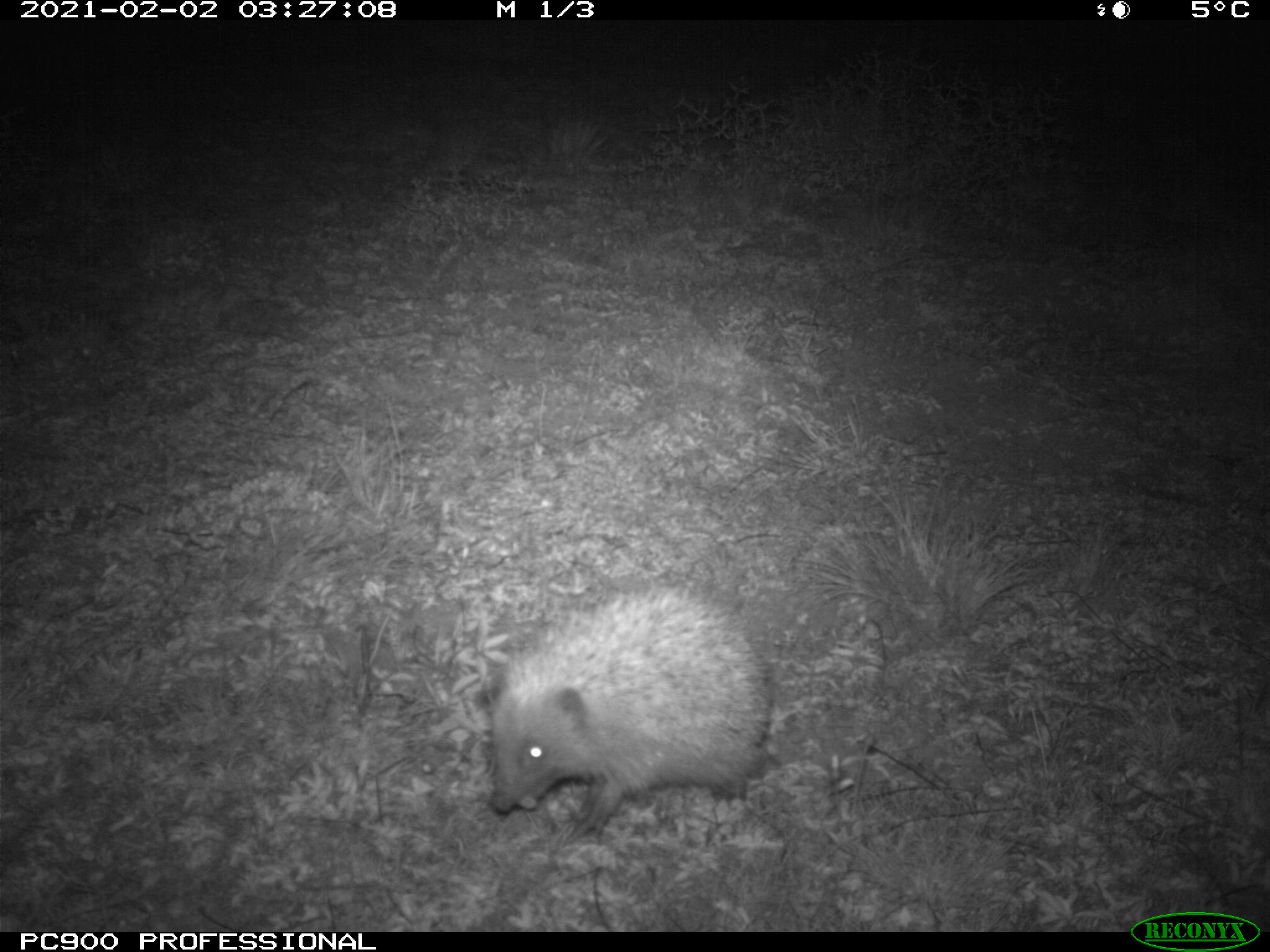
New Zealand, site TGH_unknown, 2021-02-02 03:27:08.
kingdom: Animalia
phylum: Chordata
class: Mammalia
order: Eulipotyphla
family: Erinaceidae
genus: Erinaceus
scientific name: Erinaceus europaeus europaeus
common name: european hedgehog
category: hedgehog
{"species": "hedgehog (european hedgehog) (Erinaceus europaeus europaeus)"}